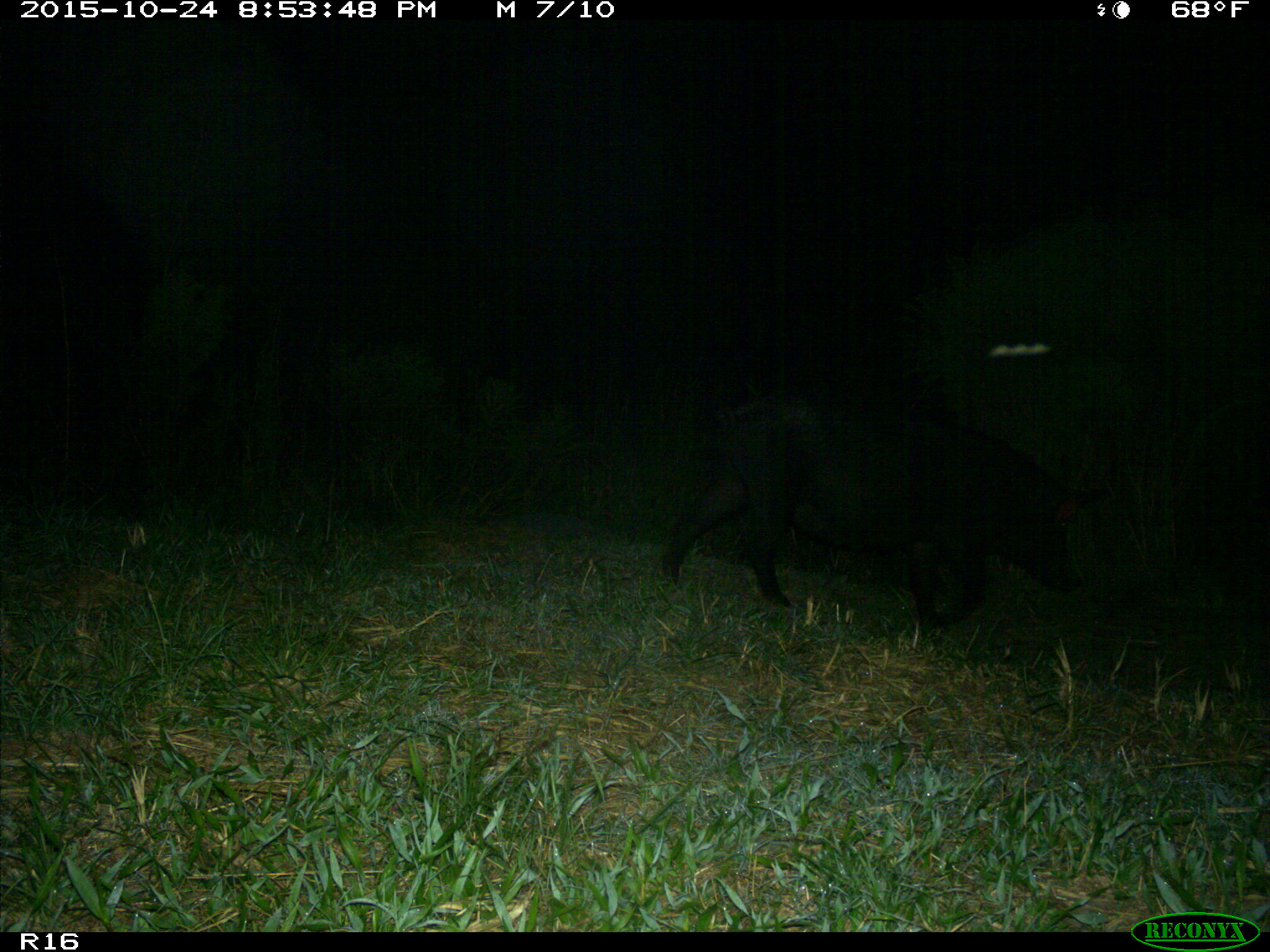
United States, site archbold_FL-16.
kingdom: Animalia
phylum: Chordata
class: Mammalia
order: Artiodactyla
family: Suidae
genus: Sus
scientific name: Sus scrofa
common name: wild boar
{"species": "Sus scrofa (wild boar)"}